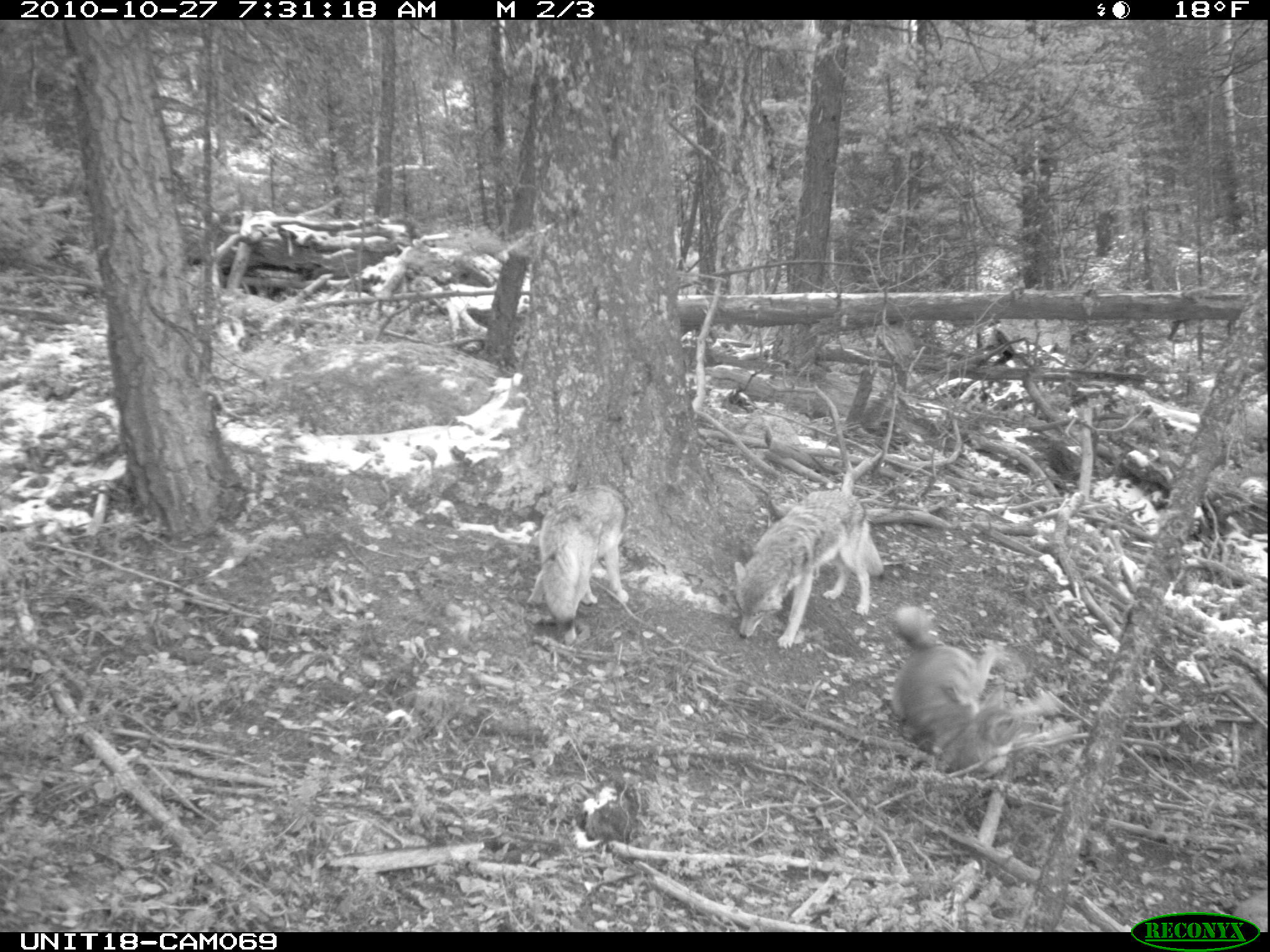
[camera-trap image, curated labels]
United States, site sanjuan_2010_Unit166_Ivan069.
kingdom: Animalia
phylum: Chordata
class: Mammalia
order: Carnivora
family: Canidae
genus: Canis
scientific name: Canis latrans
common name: coyote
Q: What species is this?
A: Canis latrans (coyote).